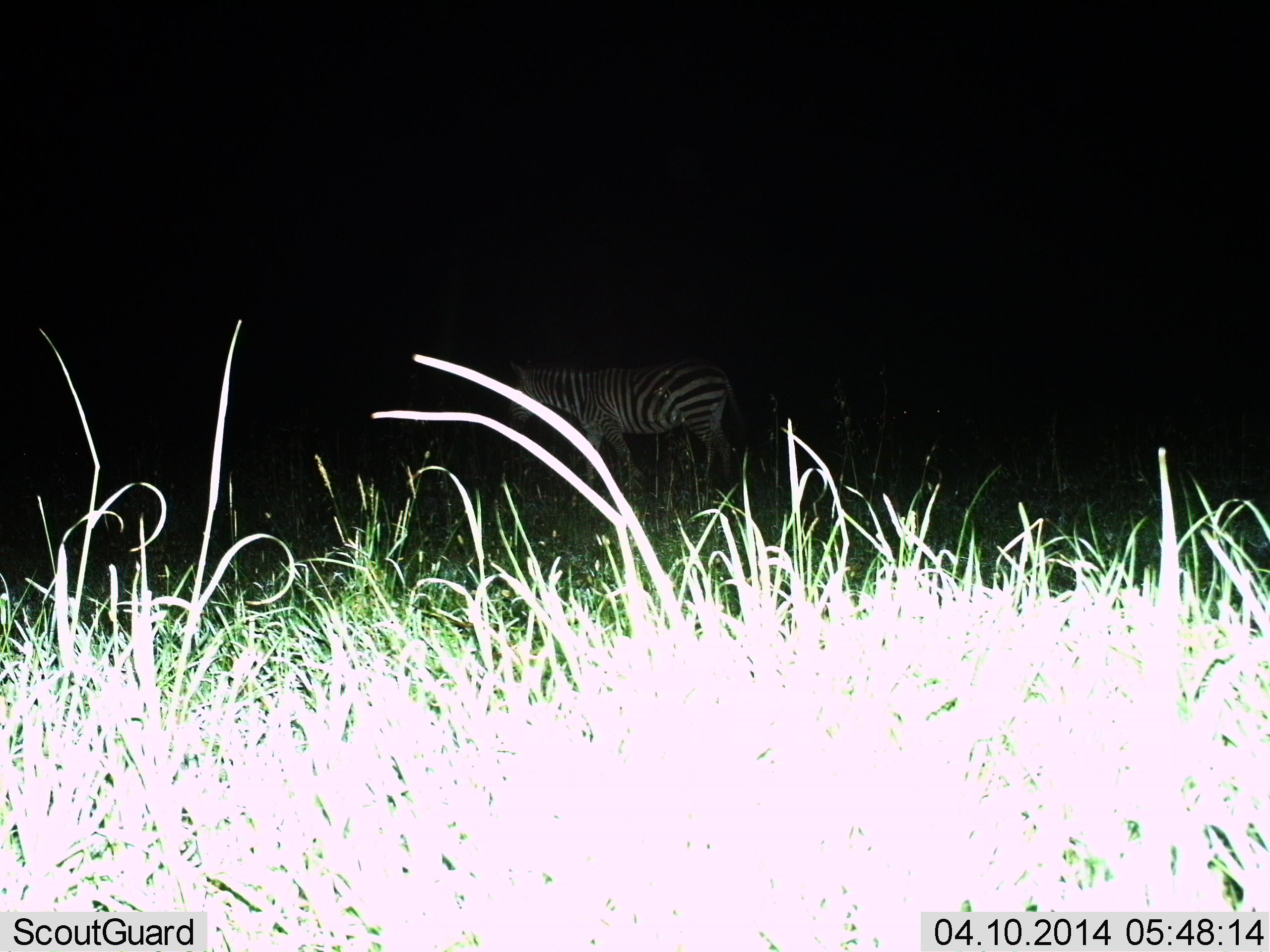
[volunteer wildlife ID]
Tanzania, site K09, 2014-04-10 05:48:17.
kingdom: Animalia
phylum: Chordata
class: Mammalia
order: Perissodactyla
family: Equidae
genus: Equus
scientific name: Equus quagga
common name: plains zebra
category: zebra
Zebra (plains zebra) (Equus quagga), count 1. Behavior (volunteer vote fractions): standing 40%, resting 0%, moving 60%, interacting 0%. Young present (vote fraction): 0%. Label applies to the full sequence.